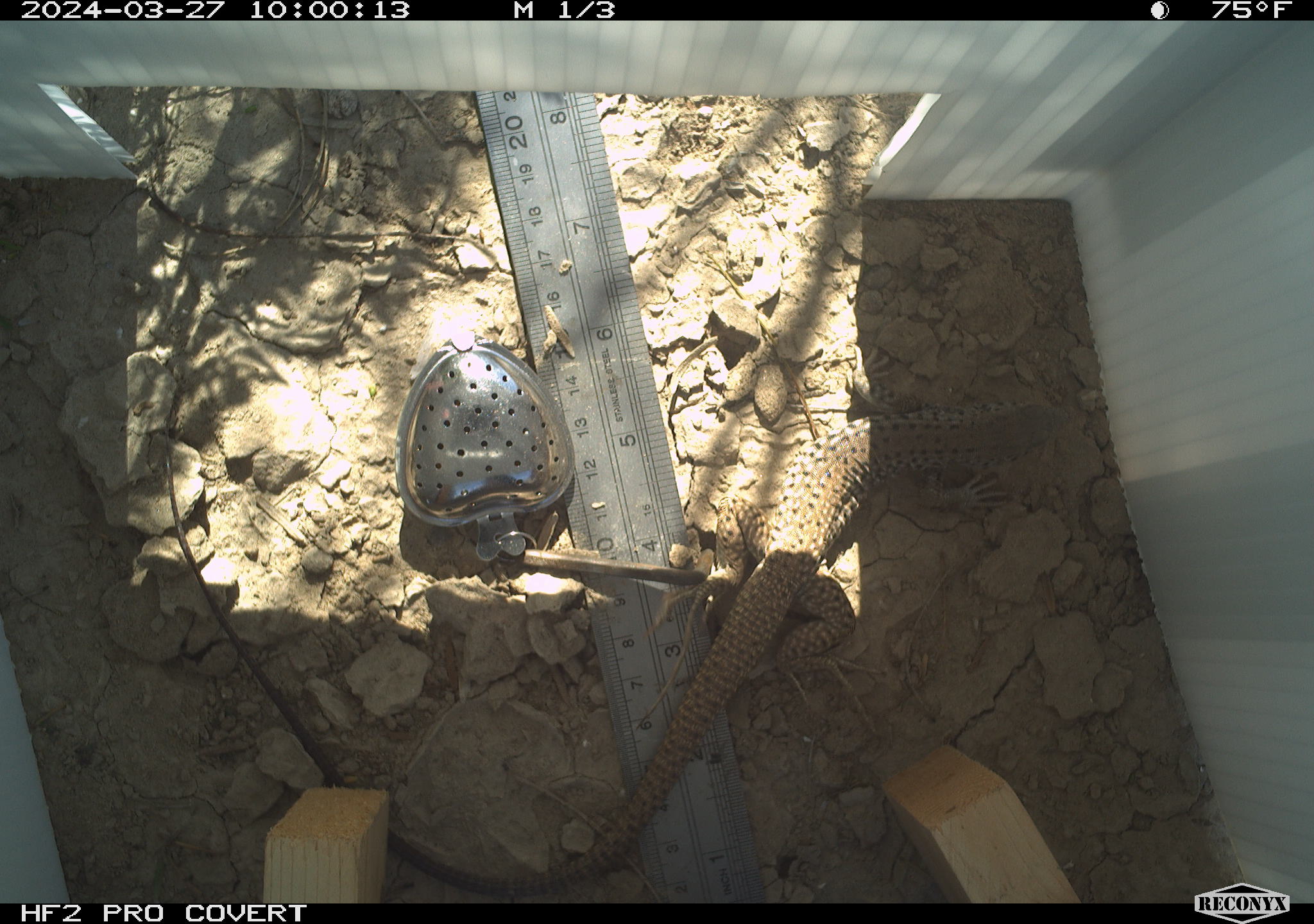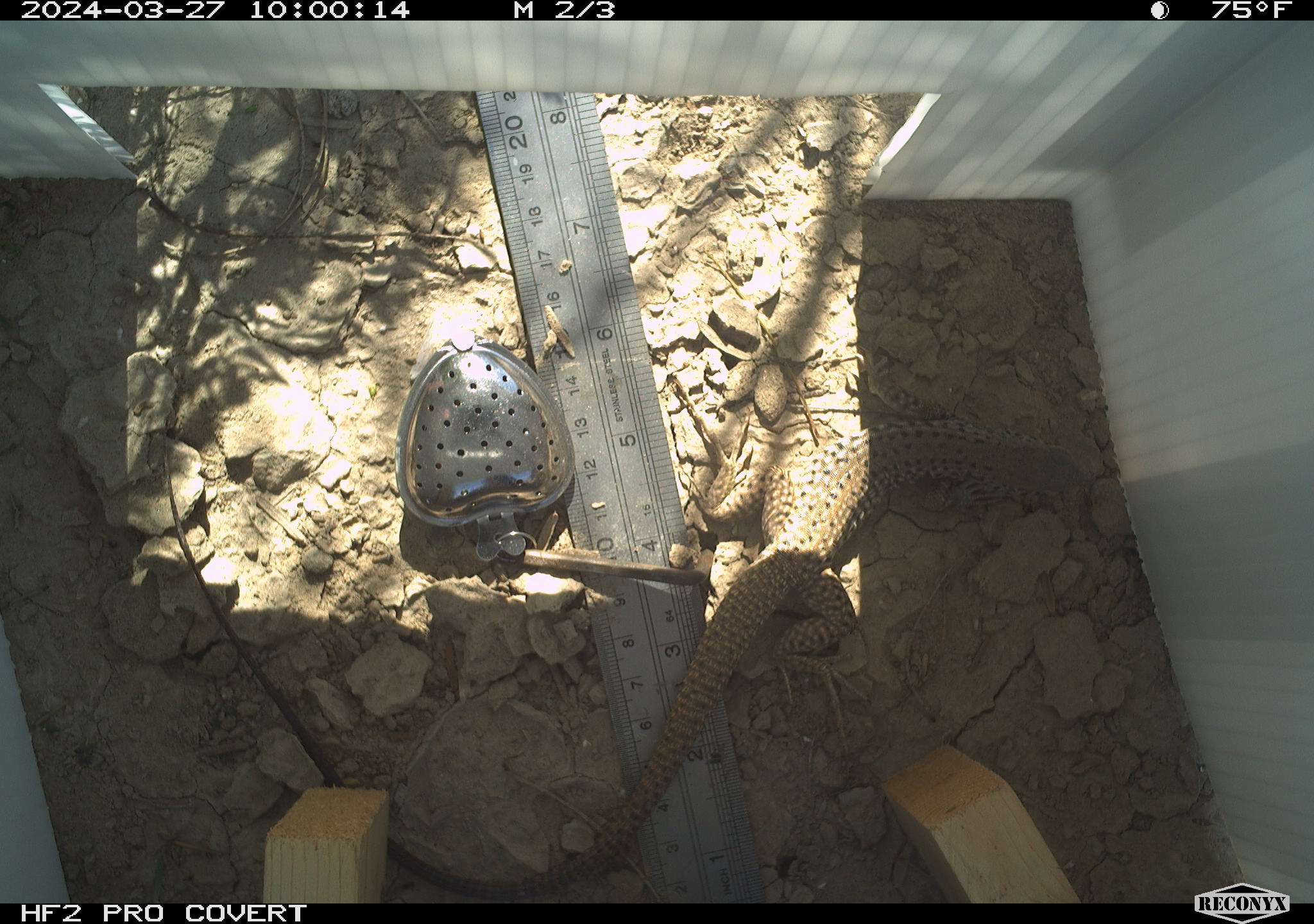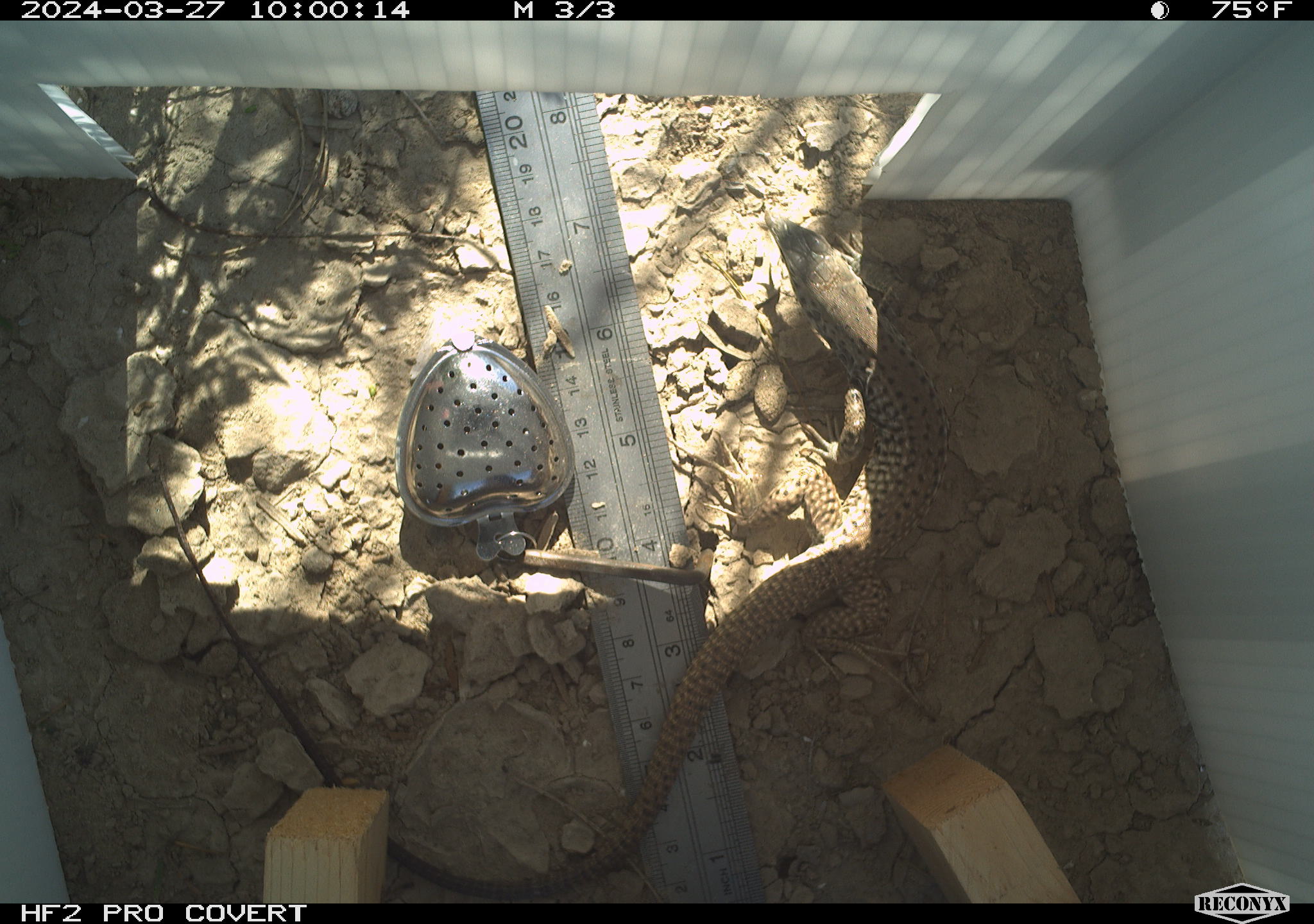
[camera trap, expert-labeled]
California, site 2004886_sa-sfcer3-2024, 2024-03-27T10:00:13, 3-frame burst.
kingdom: Animalia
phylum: Chordata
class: Reptilia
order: Squamata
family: Teiidae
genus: Aspidoscelis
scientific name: Aspidoscelis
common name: whiptail lizards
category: aspidoscelis species